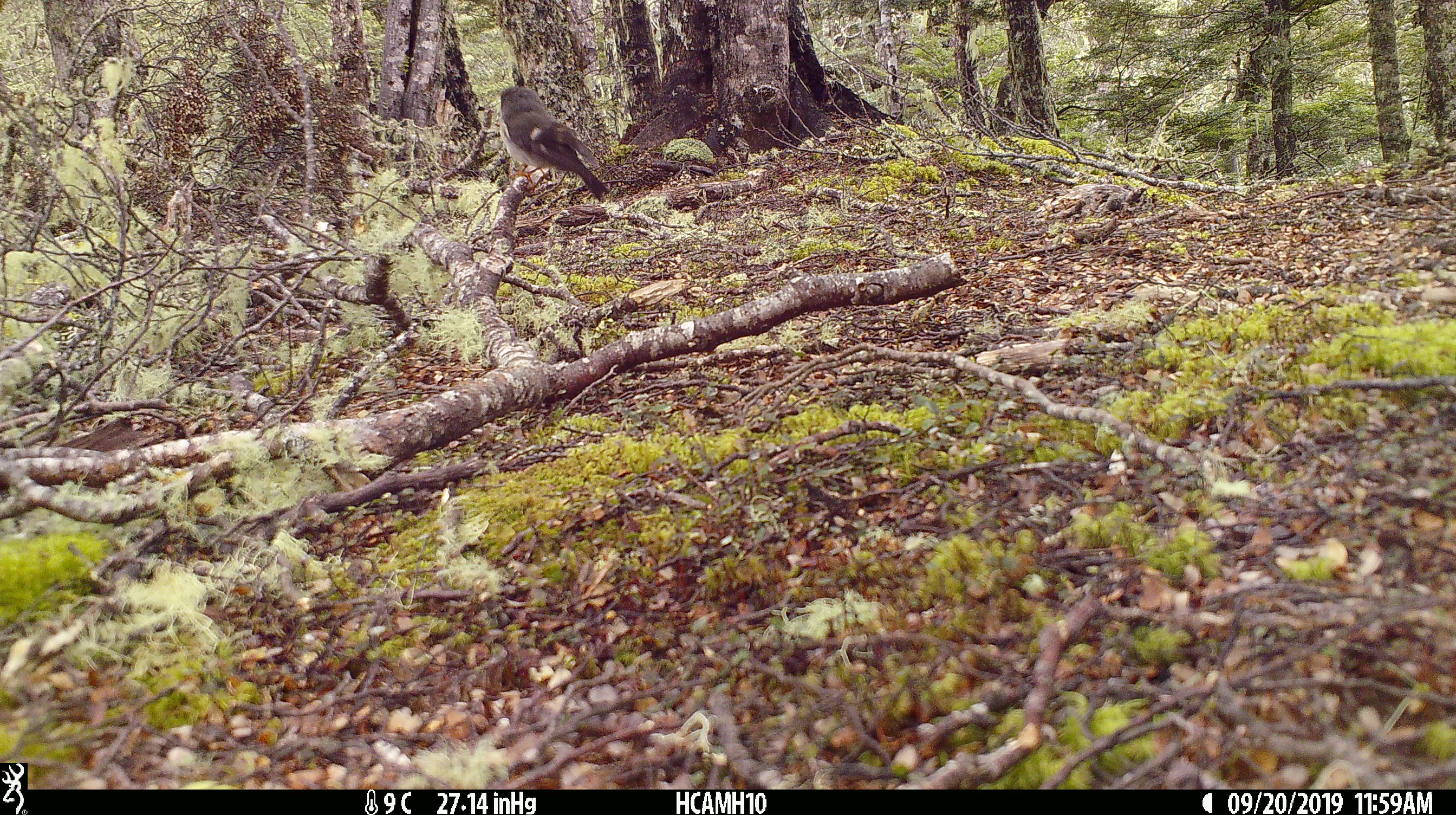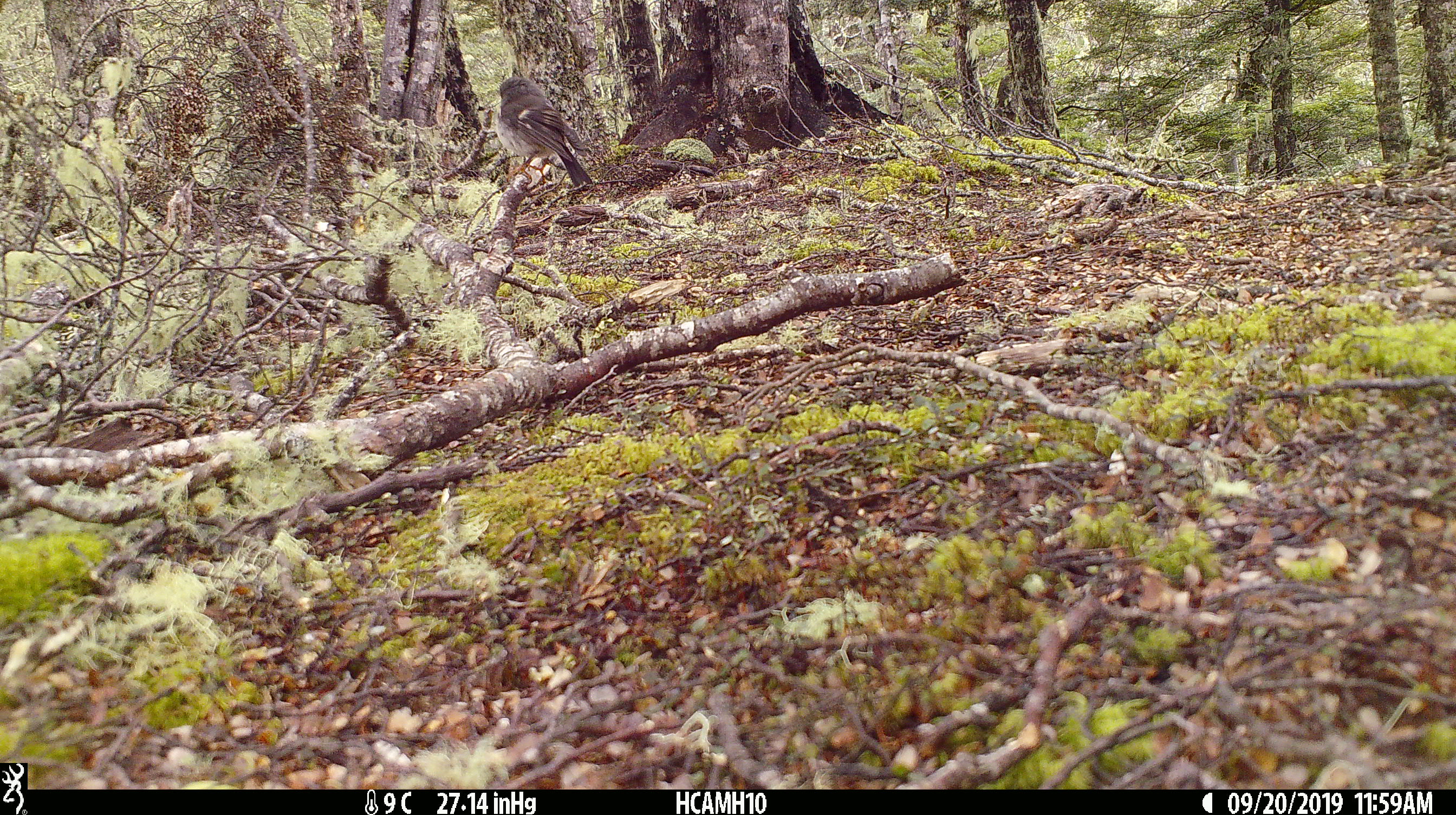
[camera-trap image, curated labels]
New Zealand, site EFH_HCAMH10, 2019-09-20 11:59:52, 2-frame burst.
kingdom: Animalia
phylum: Chordata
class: Aves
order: Passeriformes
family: Petroicidae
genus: Petroica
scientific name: Petroica macrocephala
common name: tomtit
Tomtit (Petroica macrocephala).